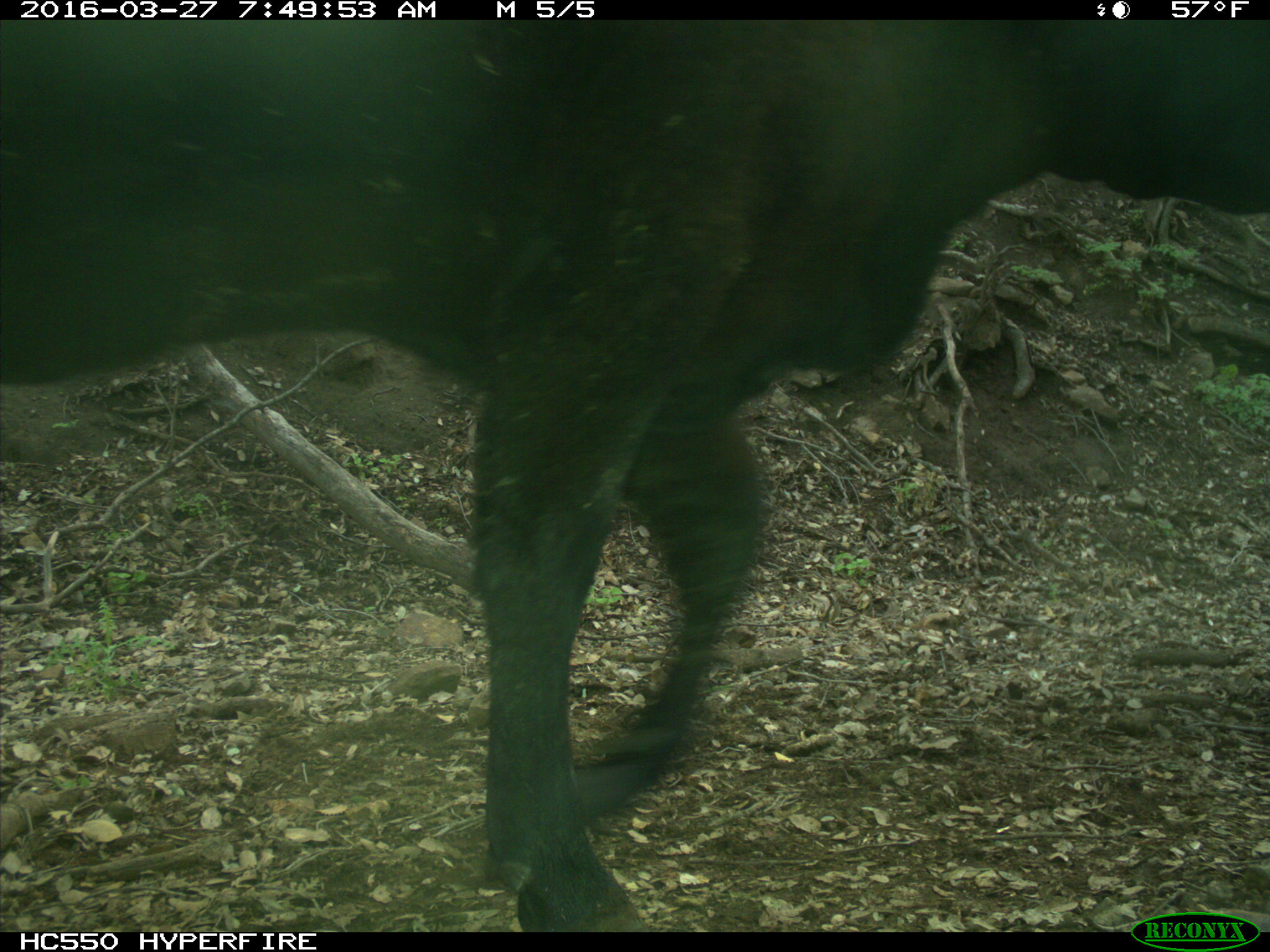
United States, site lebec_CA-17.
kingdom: Animalia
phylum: Chordata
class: Mammalia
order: Artiodactyla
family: Bovidae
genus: Bos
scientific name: Bos taurus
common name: domestic cow